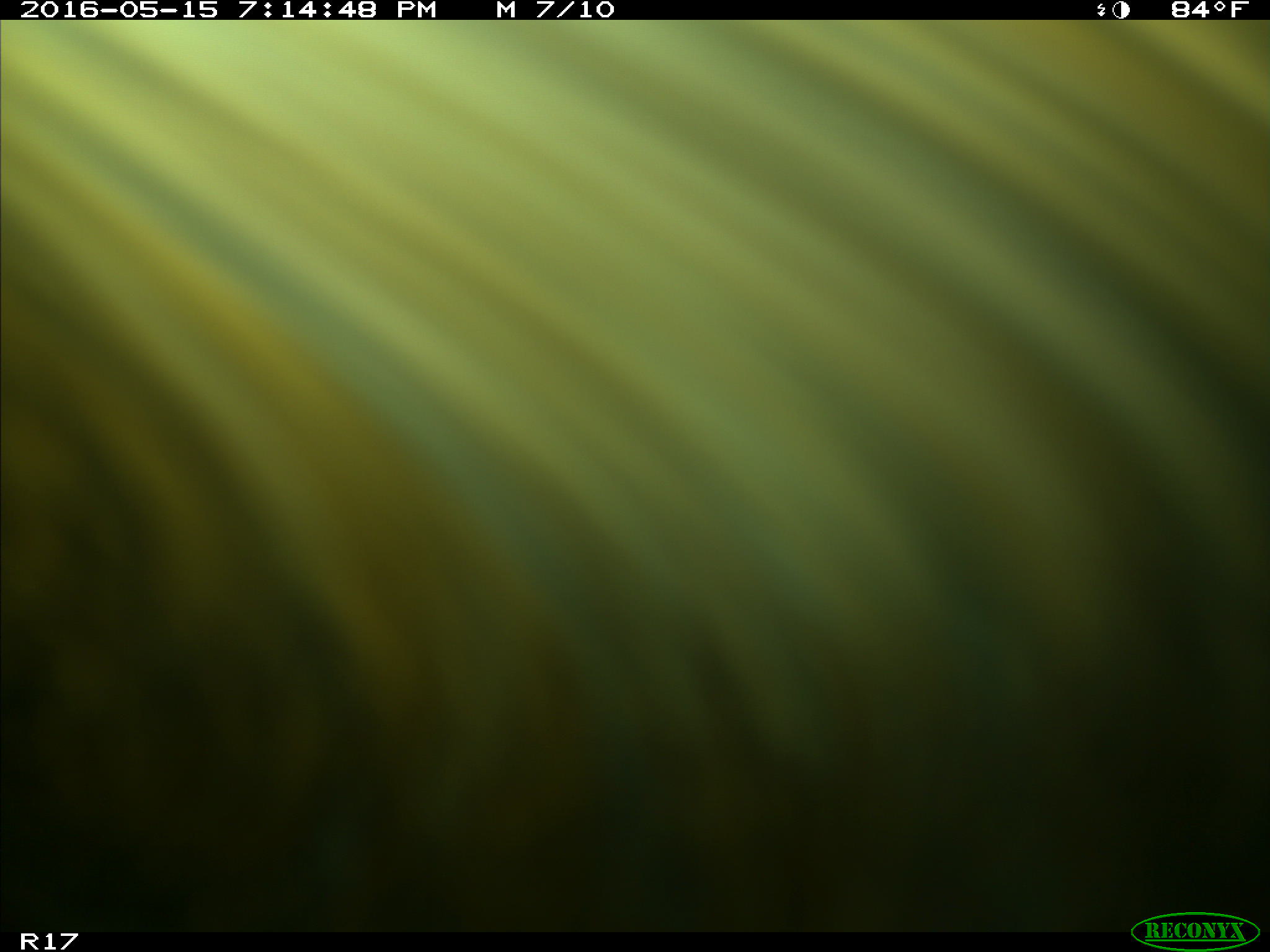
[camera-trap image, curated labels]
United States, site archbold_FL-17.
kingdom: Animalia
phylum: Chordata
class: Mammalia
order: Artiodactyla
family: Bovidae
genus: Bos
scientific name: Bos taurus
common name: domestic cow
Bos taurus (domestic cow).